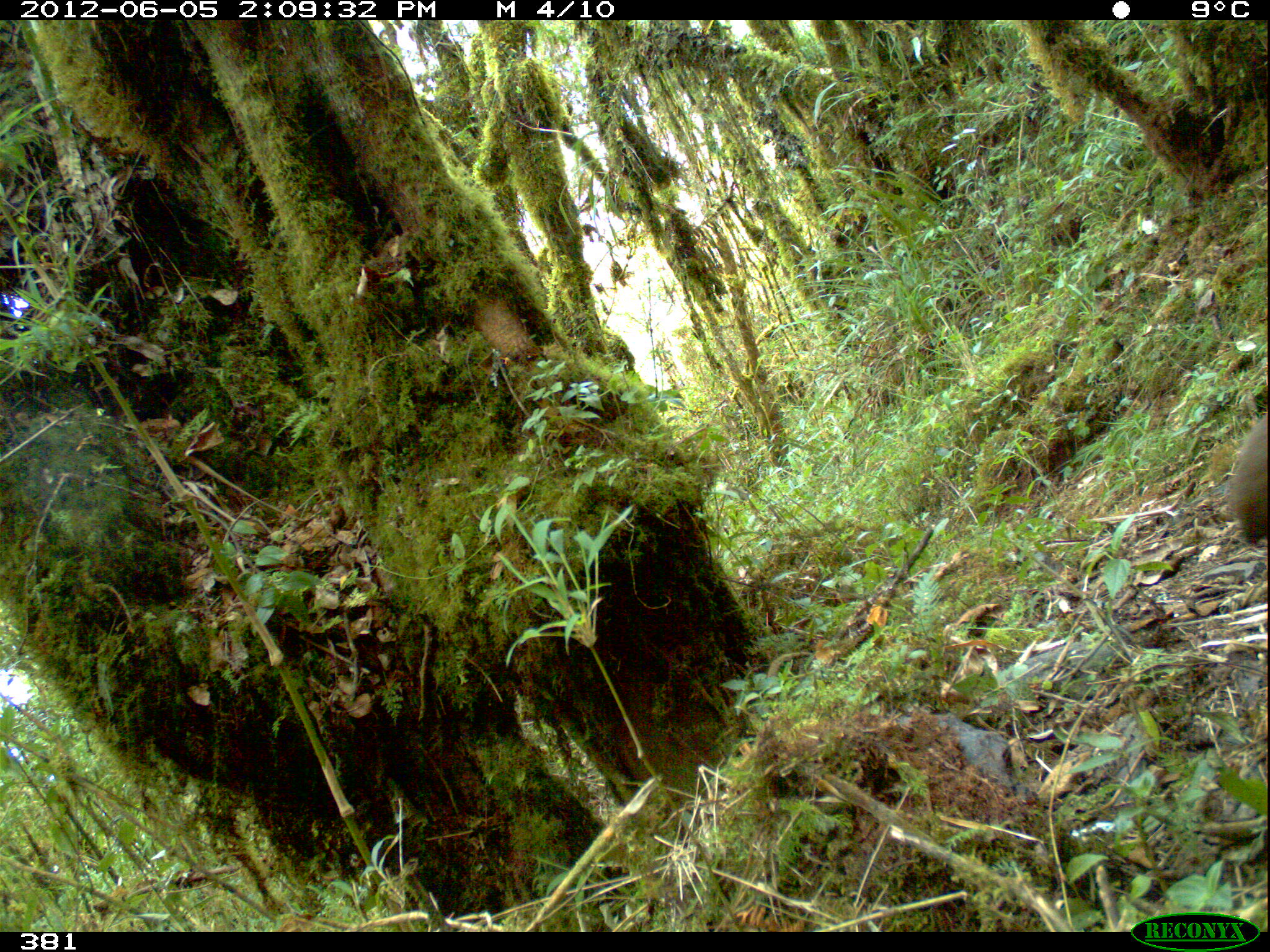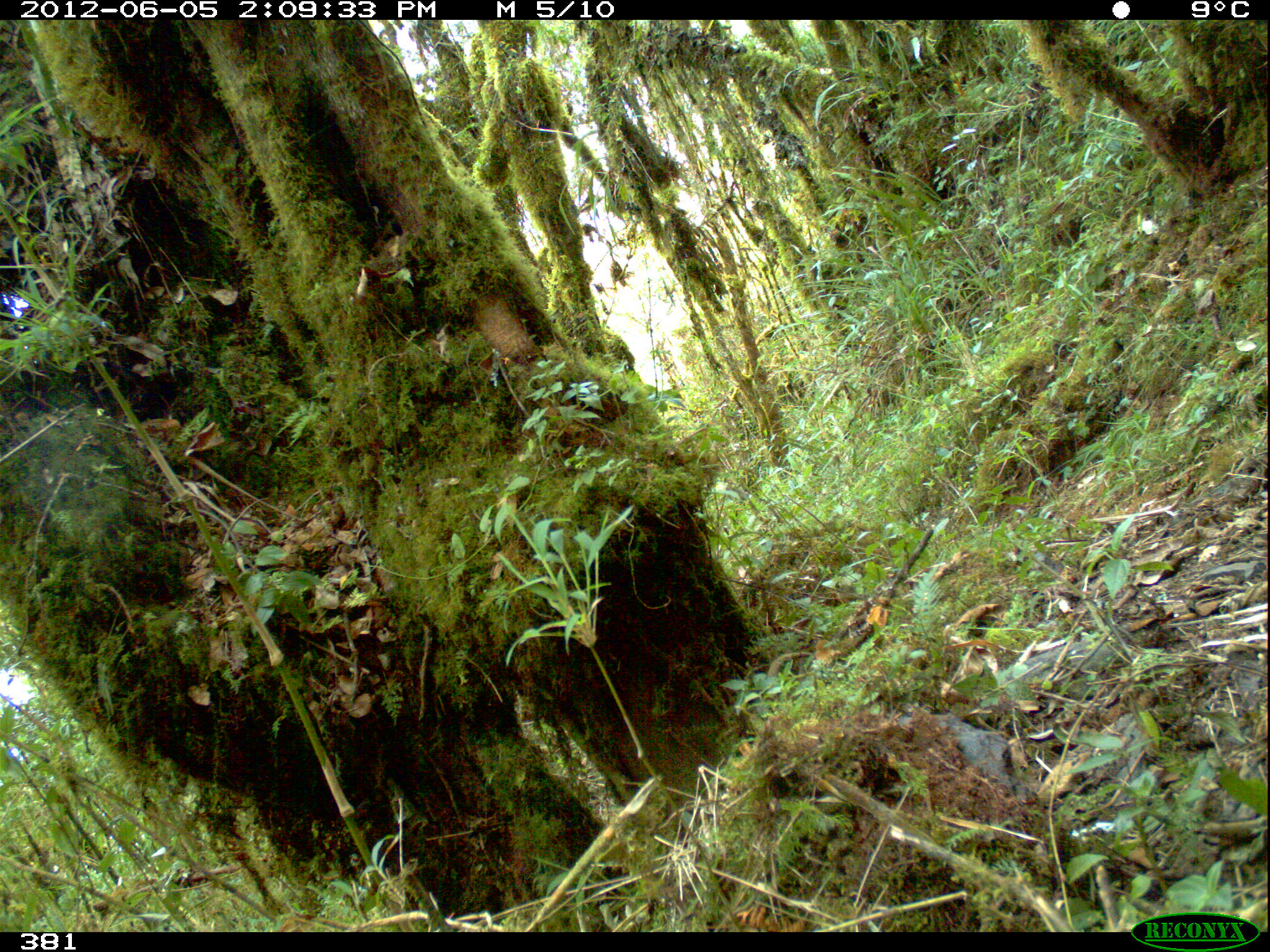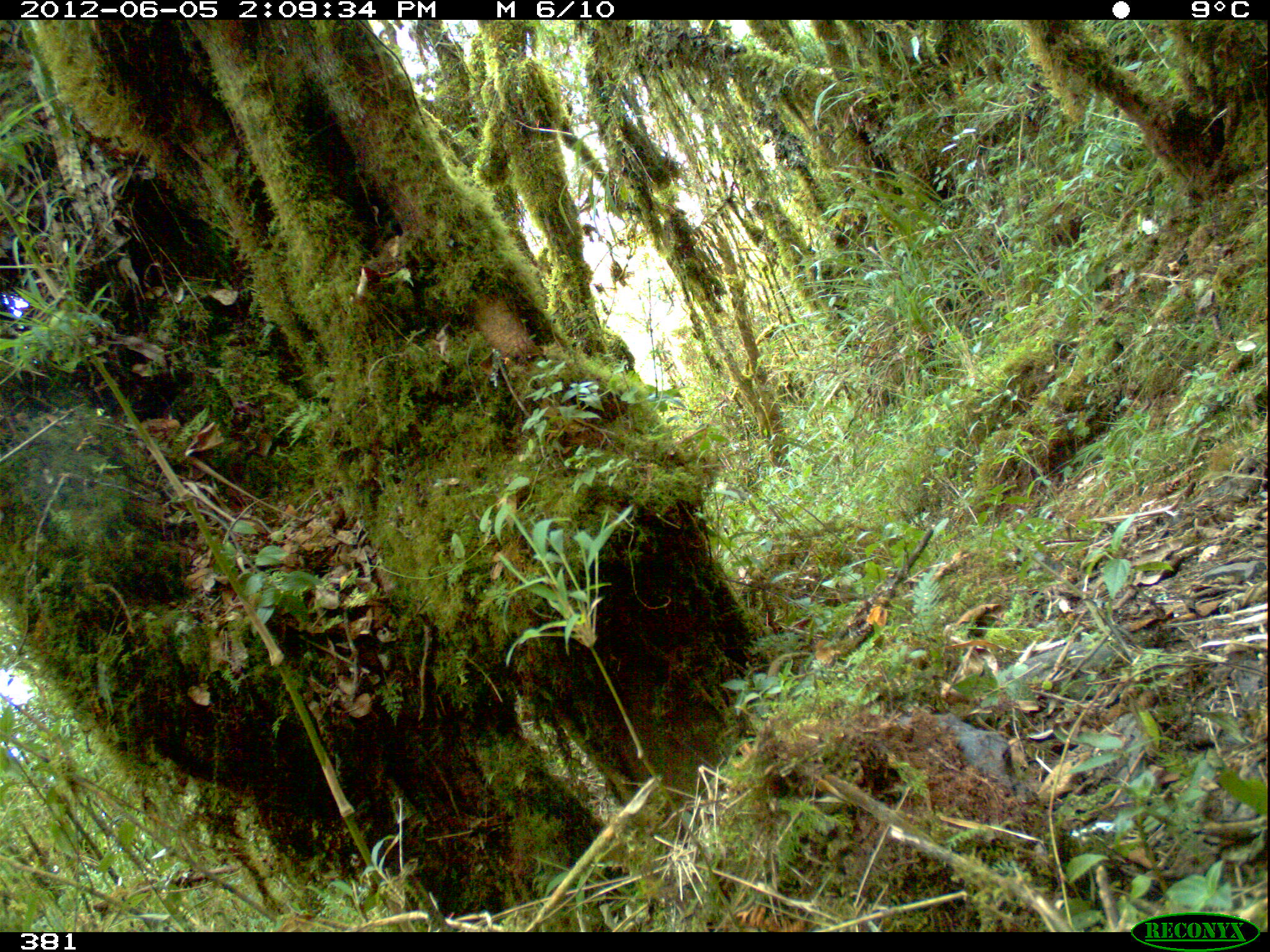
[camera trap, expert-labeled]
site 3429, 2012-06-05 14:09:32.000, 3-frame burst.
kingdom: Animalia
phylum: Chordata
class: Aves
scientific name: Aves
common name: bird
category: unknown bird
Unknown bird (bird) (Aves).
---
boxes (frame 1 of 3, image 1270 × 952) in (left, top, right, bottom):
unknown bird: (1228, 408, 1268, 545)